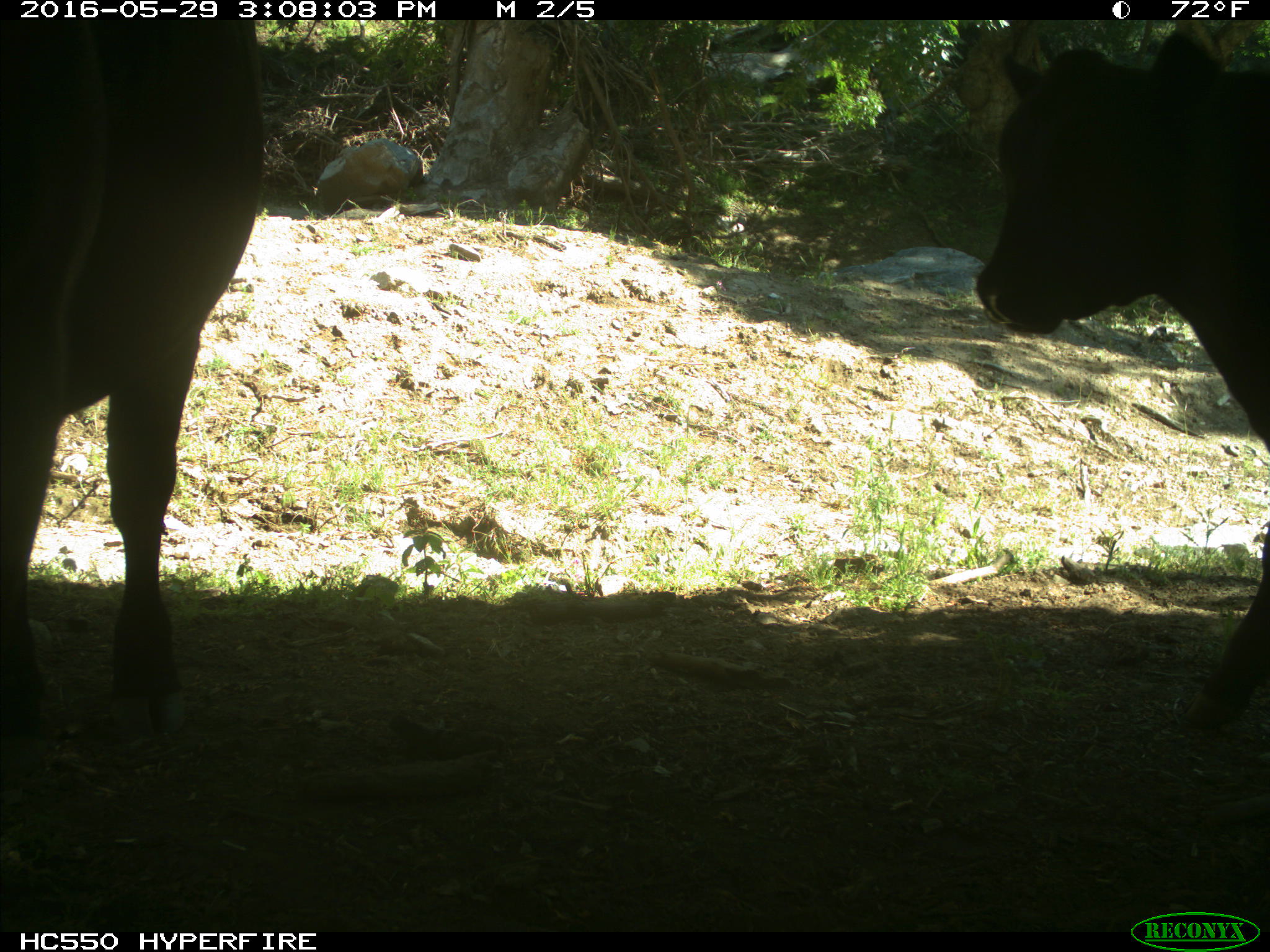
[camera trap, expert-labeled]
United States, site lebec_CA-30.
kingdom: Animalia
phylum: Chordata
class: Mammalia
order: Artiodactyla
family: Bovidae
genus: Bos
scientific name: Bos taurus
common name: domestic cow